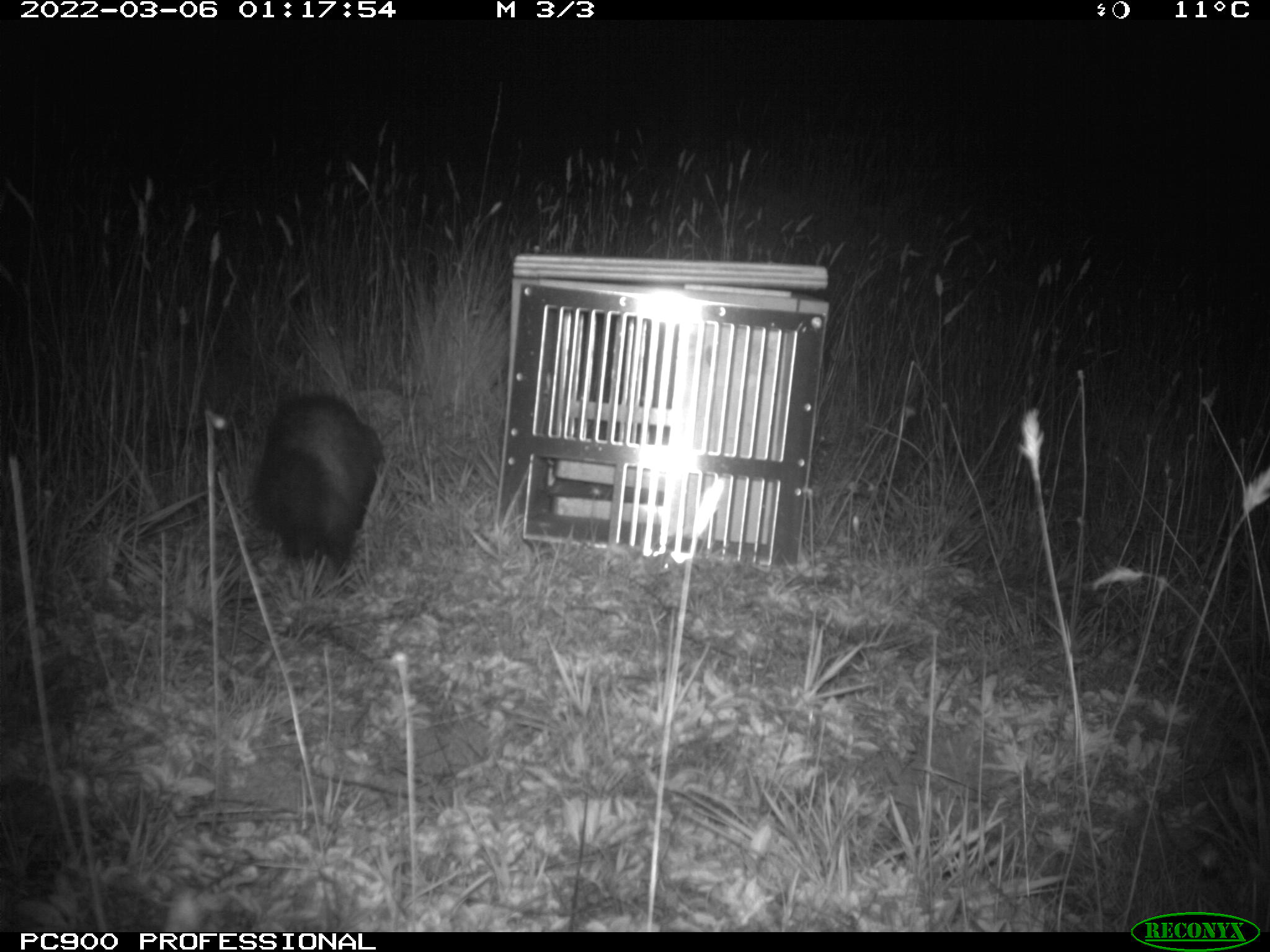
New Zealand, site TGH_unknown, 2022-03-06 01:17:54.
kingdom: Animalia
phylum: Chordata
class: Mammalia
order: Carnivora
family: Mustelidae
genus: Mustela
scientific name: Mustela furo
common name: ferret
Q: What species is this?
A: Ferret (Mustela furo).